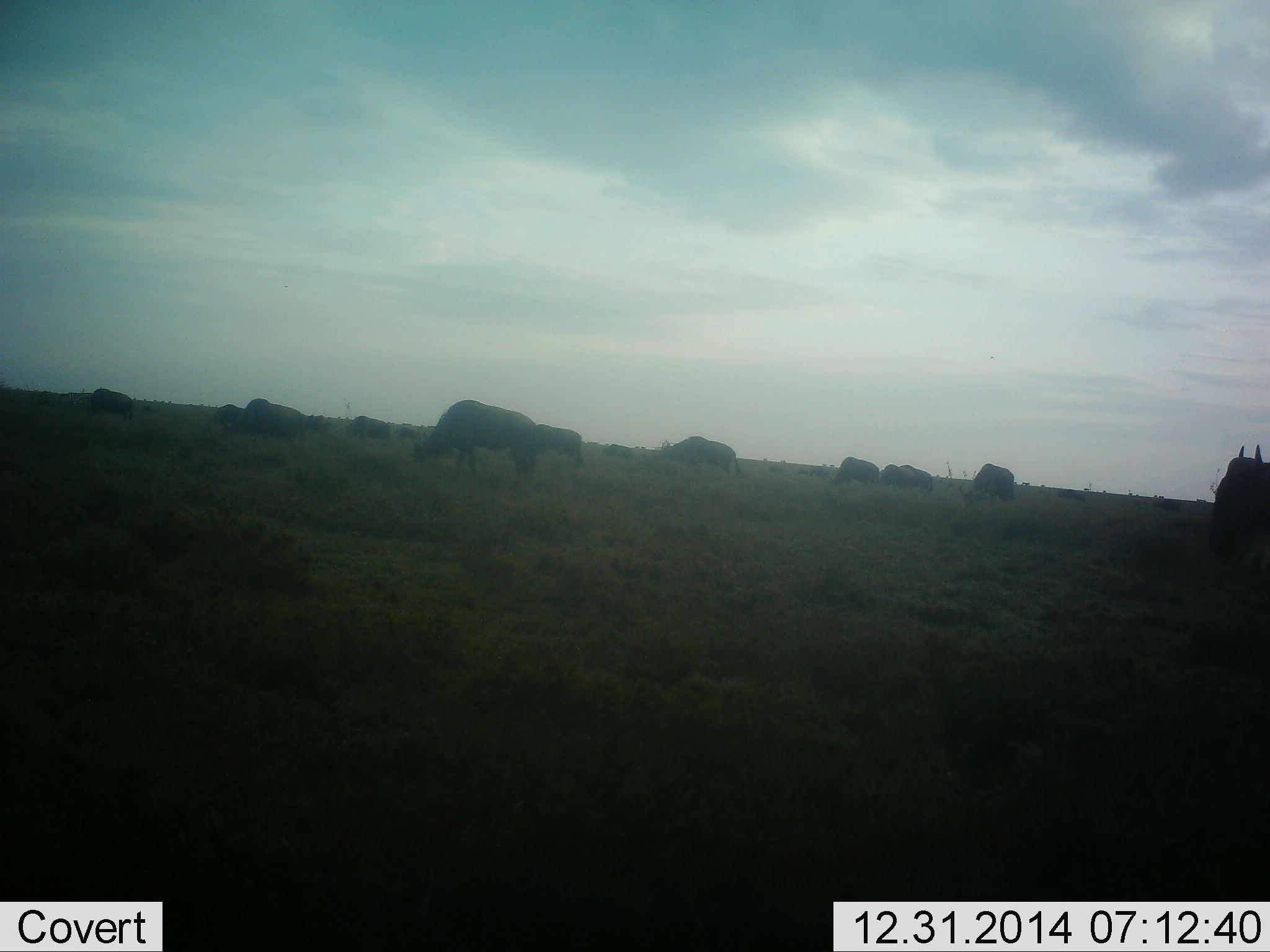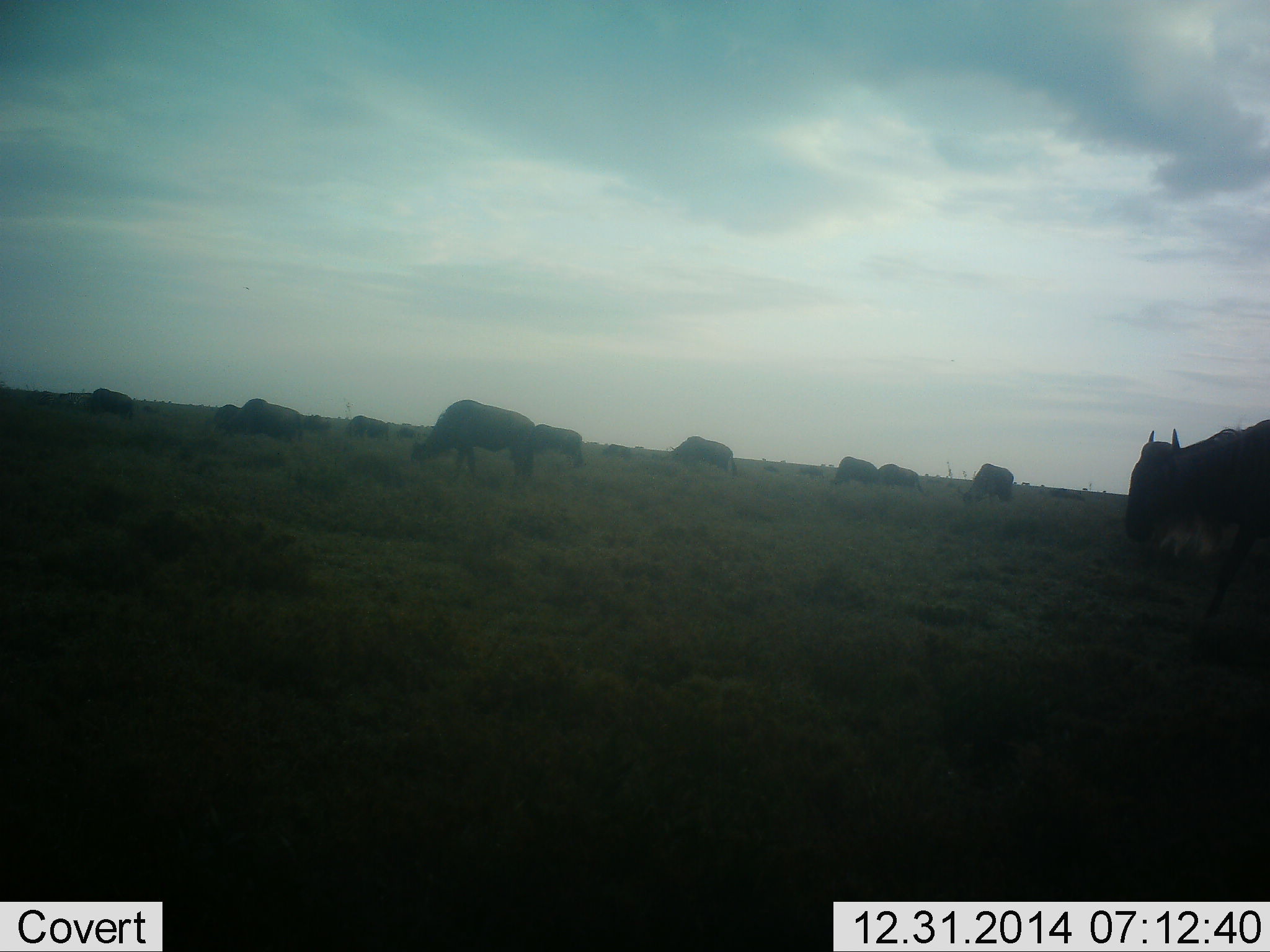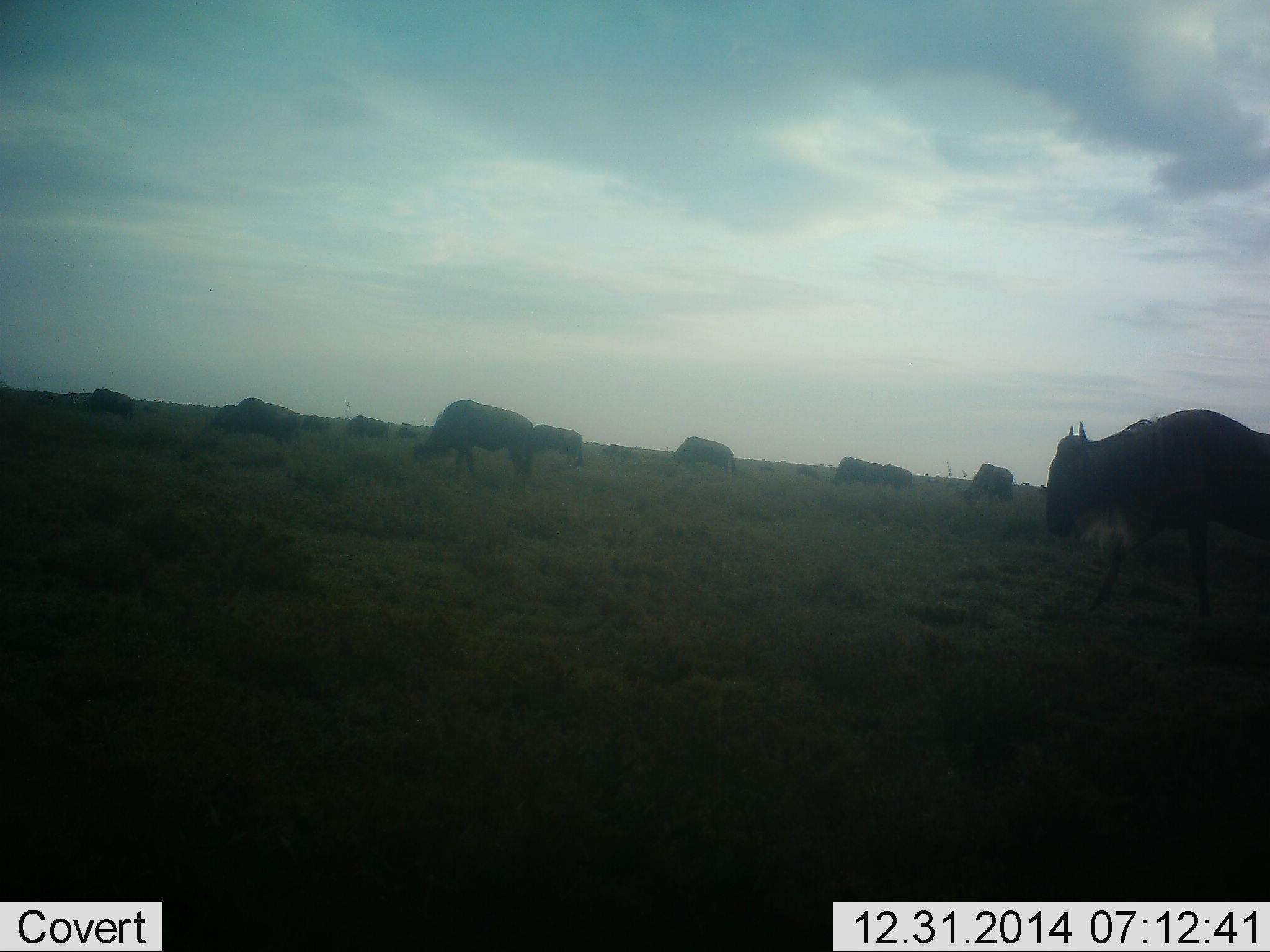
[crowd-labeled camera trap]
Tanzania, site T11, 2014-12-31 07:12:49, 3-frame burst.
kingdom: Animalia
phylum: Chordata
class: Mammalia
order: Artiodactyla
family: Bovidae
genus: Connochaetes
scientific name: Connochaetes taurinus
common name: blue wildebeest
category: wildebeest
Wildebeest (blue wildebeest) (Connochaetes taurinus), count 11-50. Behavior (volunteer vote fractions): standing 40%, resting 20%, moving 80%, interacting 0%. Young present (vote fraction): 0%. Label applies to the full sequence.